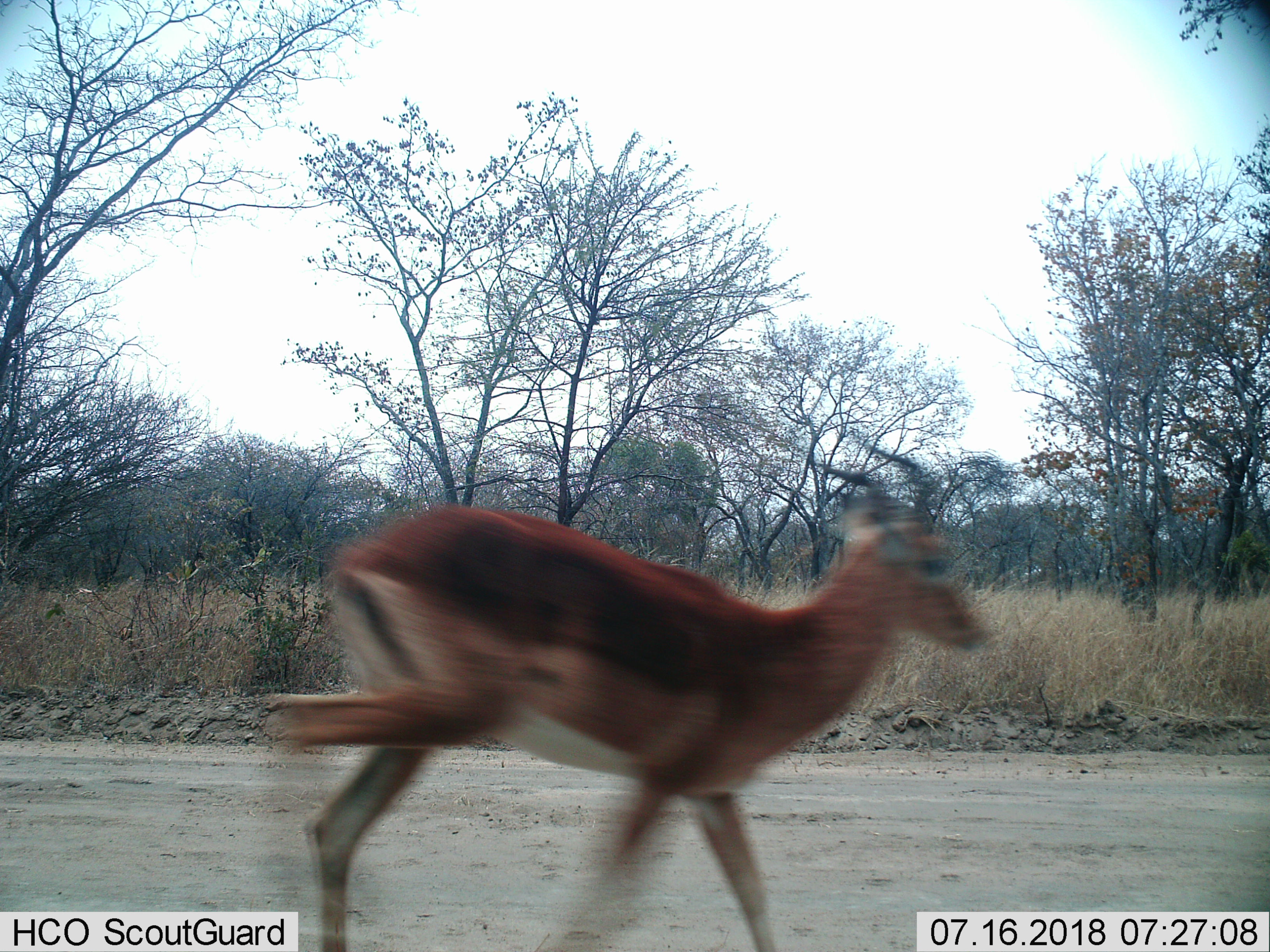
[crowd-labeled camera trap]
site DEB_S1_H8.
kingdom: Animalia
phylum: Chordata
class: Mammalia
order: Artiodactyla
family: Bovidae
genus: Aepyceros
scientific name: Aepyceros melampus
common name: impala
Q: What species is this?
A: Impala (Aepyceros melampus).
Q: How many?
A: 1.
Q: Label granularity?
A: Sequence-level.